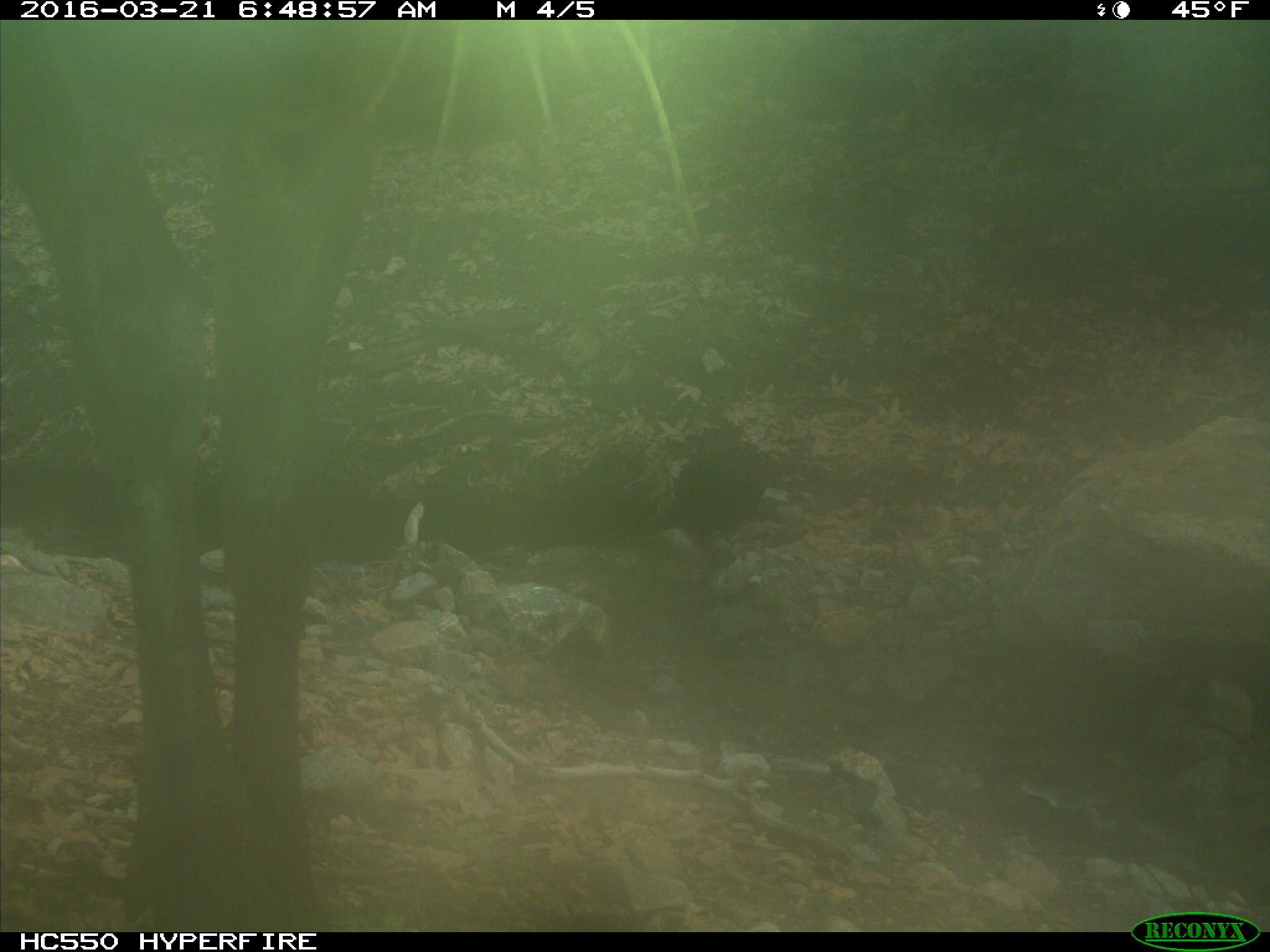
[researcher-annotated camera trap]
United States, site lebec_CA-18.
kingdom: Animalia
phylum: Chordata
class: Mammalia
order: Artiodactyla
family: Cervidae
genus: Cervus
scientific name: Cervus canadensis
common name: elk